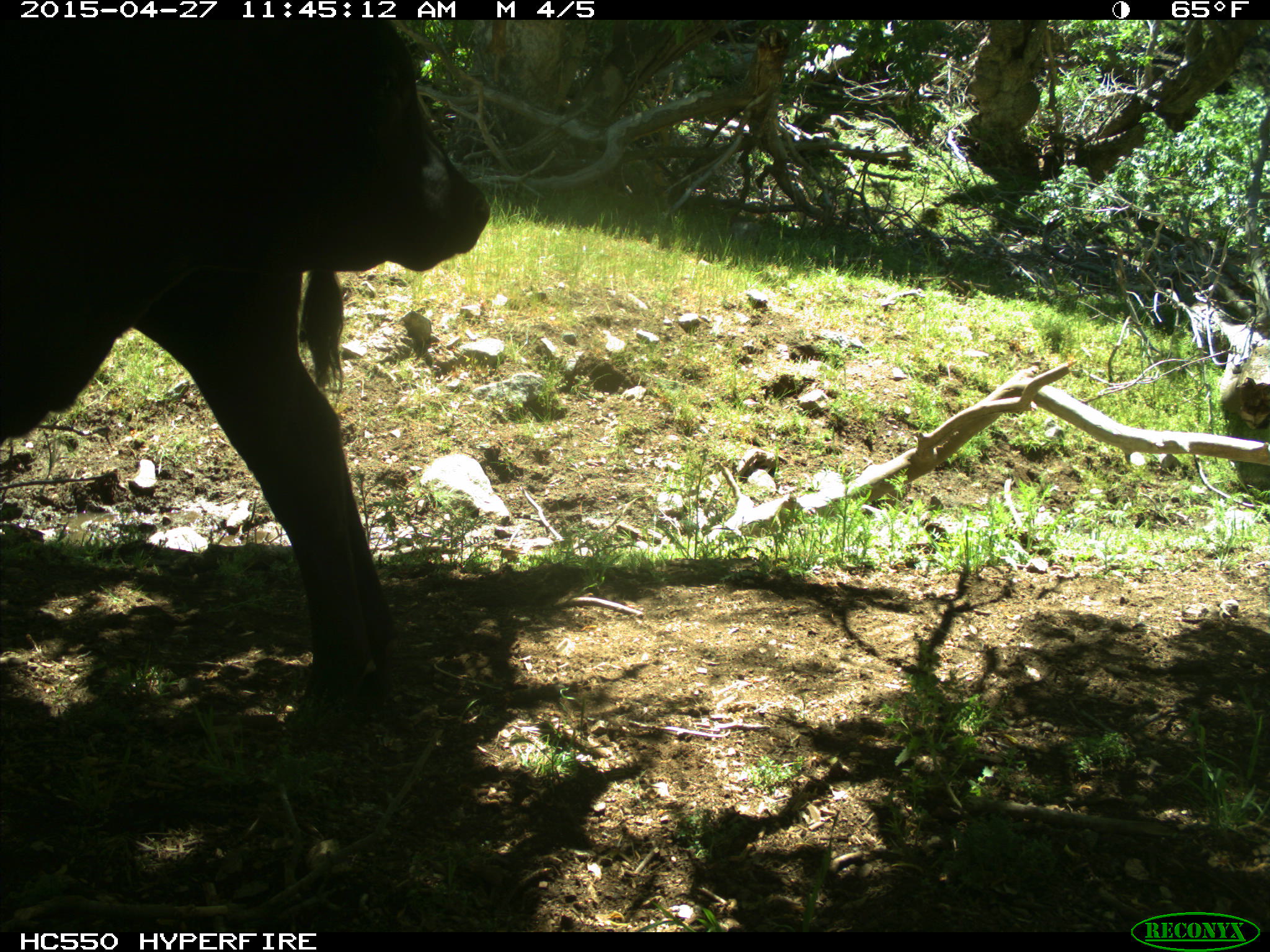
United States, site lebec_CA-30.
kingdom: Animalia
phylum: Chordata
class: Mammalia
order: Artiodactyla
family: Bovidae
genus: Bos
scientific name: Bos taurus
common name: domestic cow